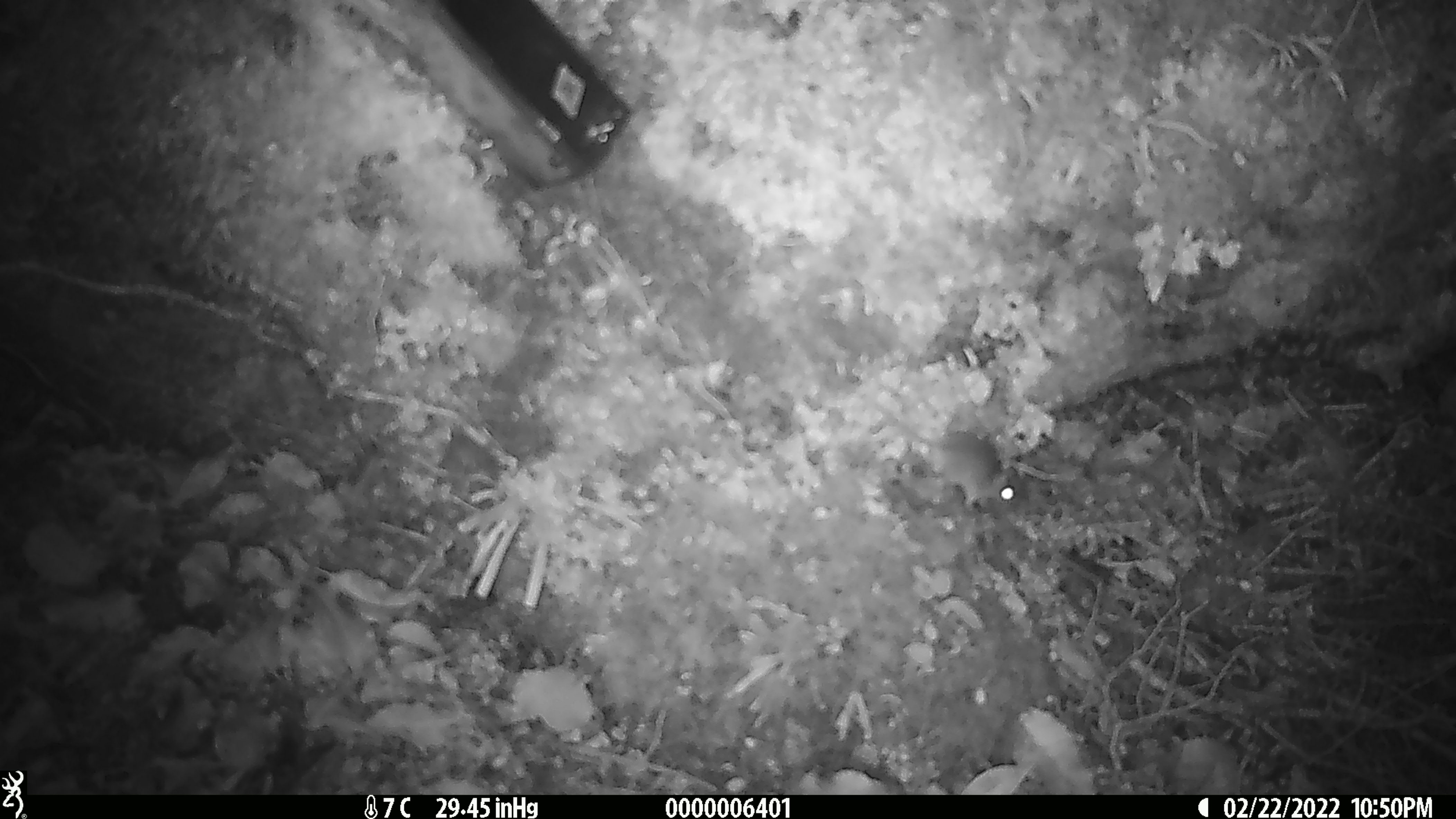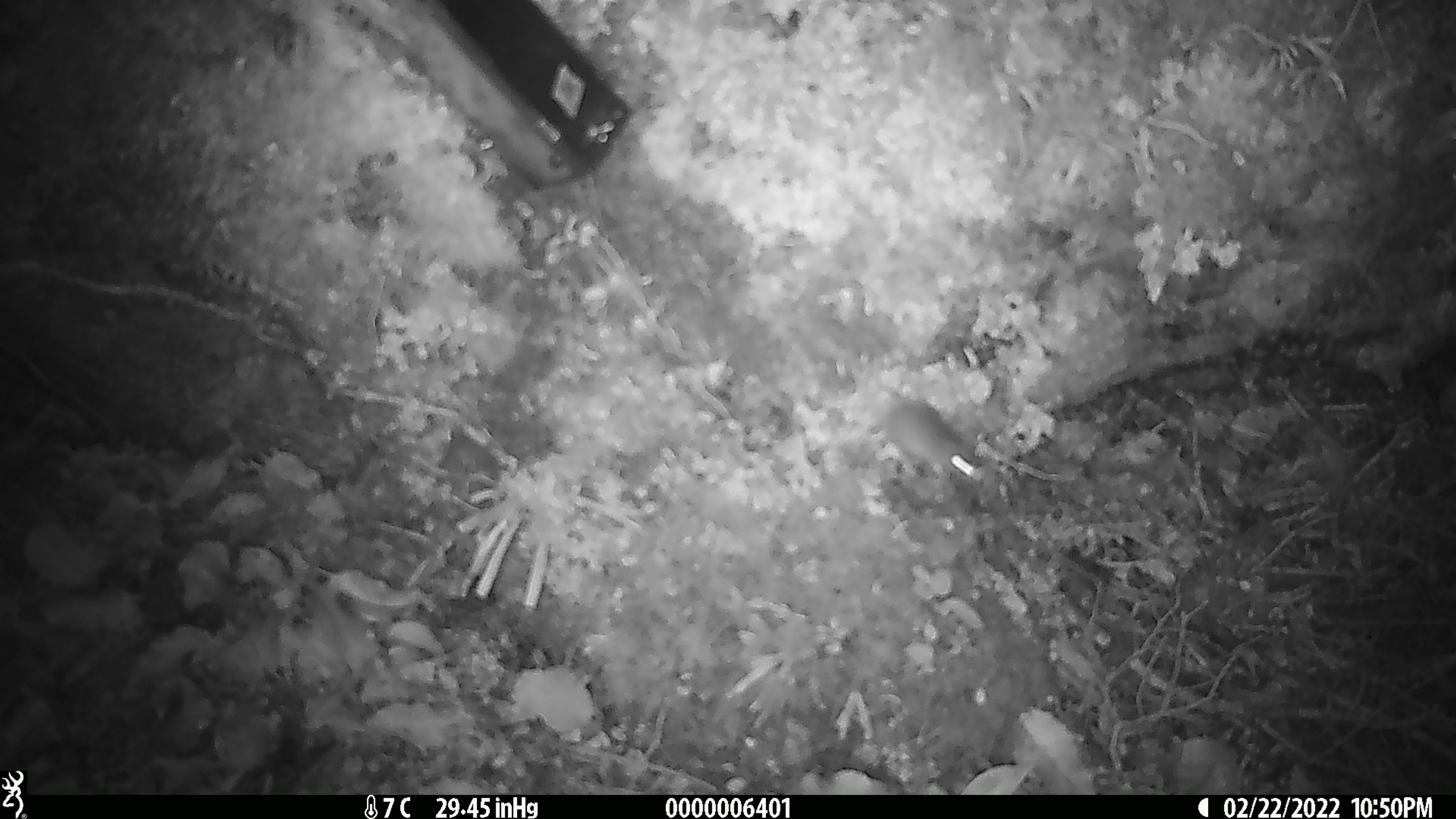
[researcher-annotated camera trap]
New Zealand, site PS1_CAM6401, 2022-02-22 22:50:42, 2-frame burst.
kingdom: Animalia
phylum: Chordata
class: Mammalia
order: Rodentia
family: Muridae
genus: Mus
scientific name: Mus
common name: mouse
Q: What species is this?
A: Mouse (Mus).